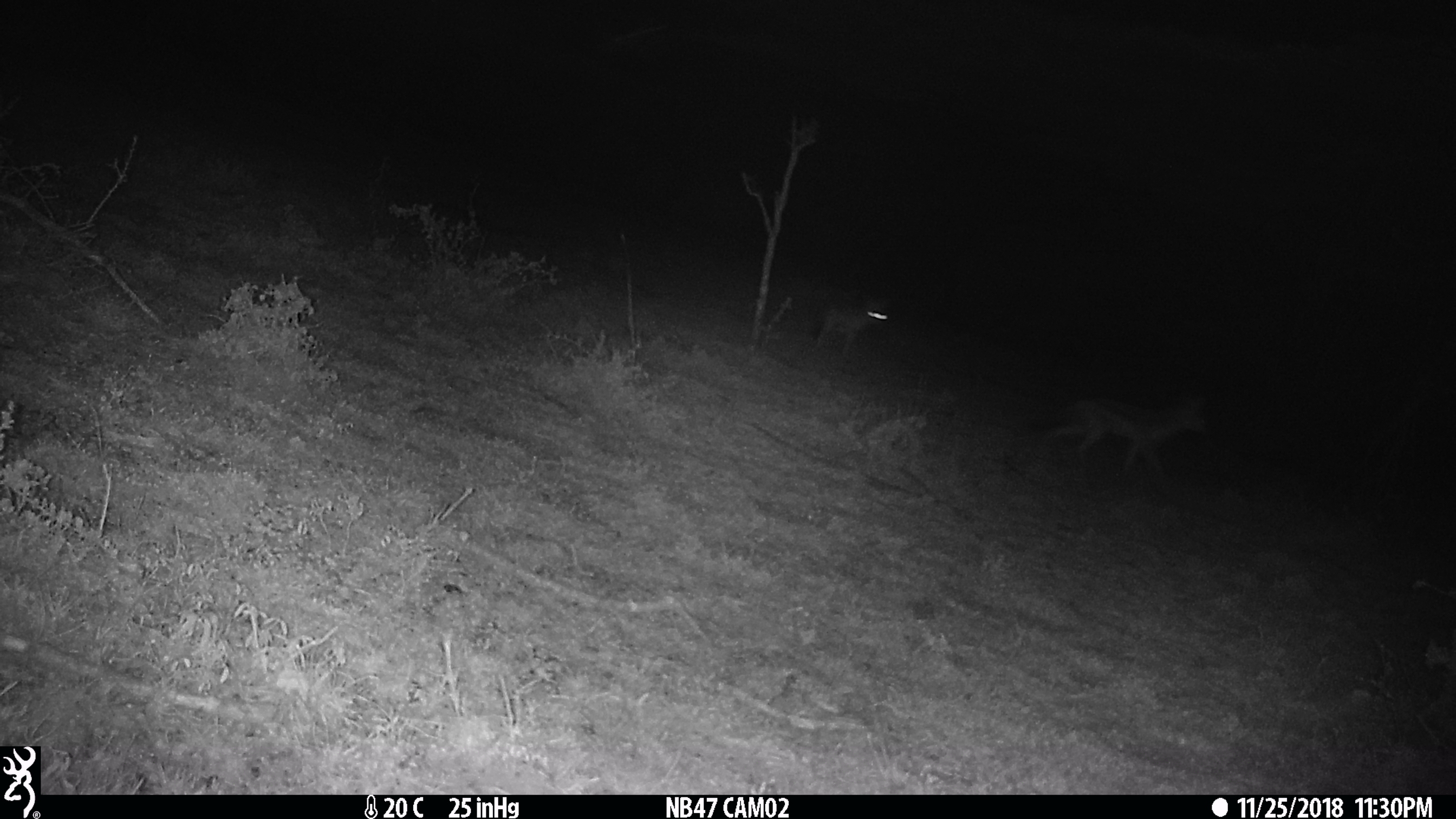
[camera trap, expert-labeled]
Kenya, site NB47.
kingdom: Animalia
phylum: Chordata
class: Mammalia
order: Carnivora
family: Canidae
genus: Lupulella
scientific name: Lupulella mesomelas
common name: black-backed jackal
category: jackal